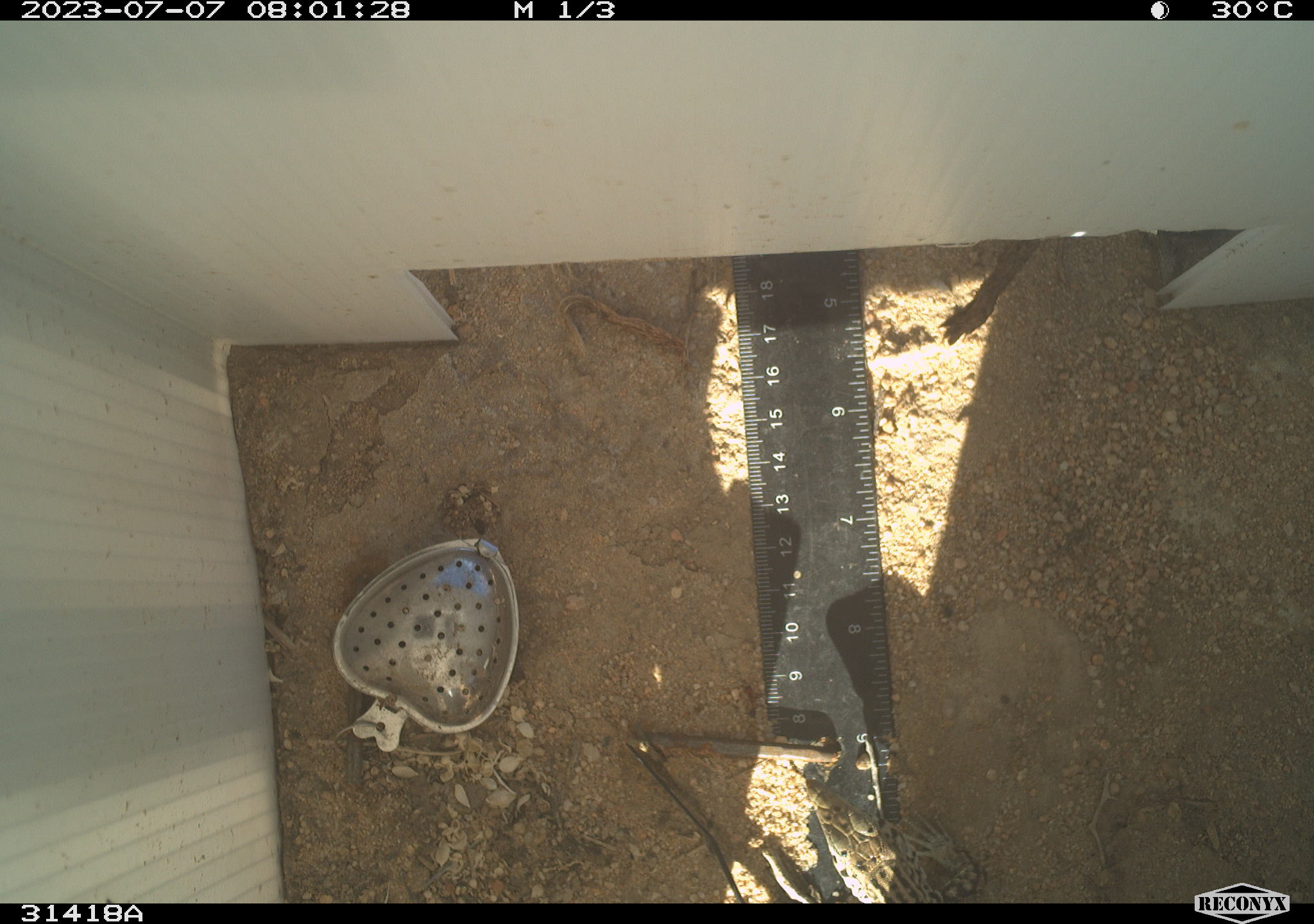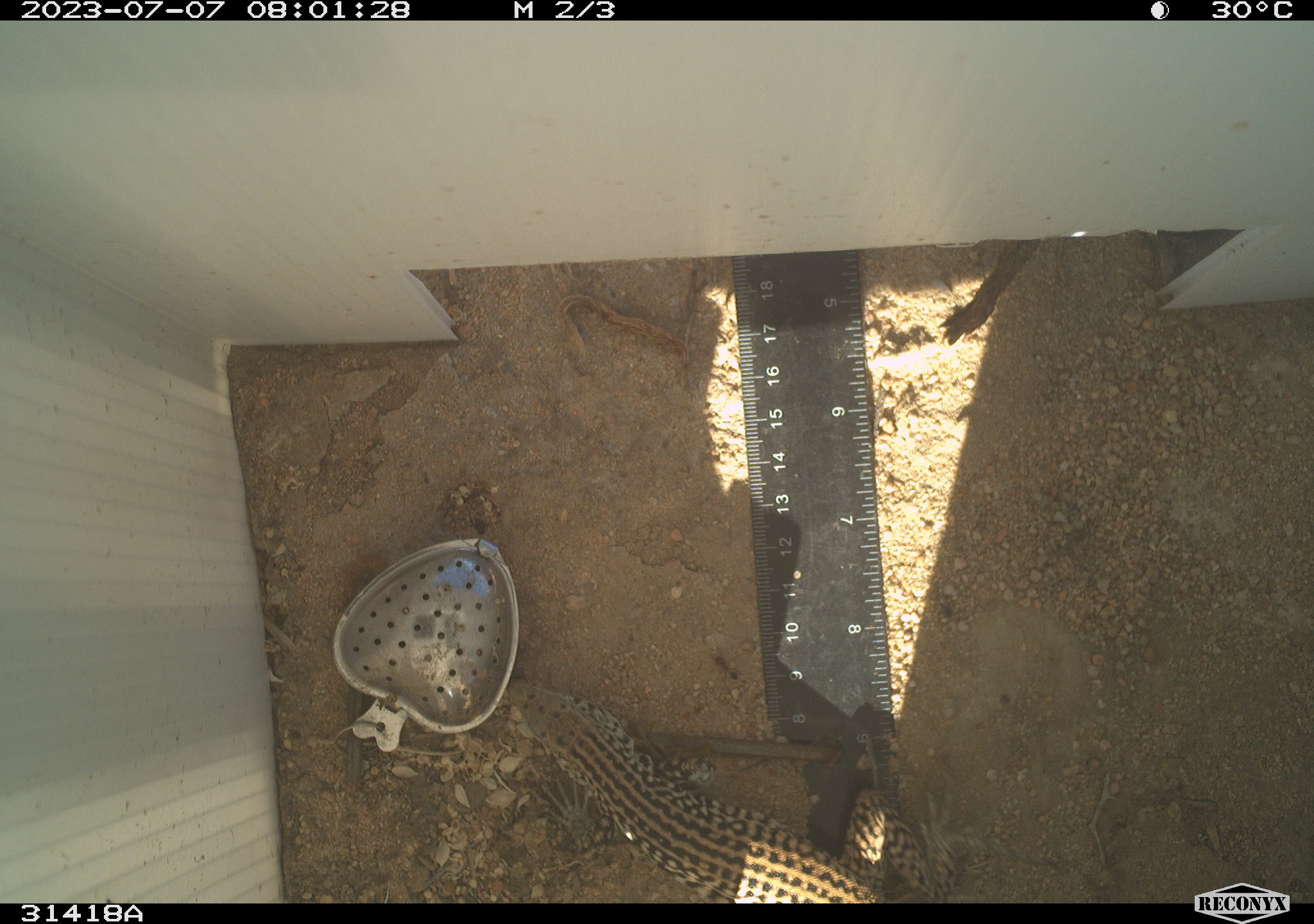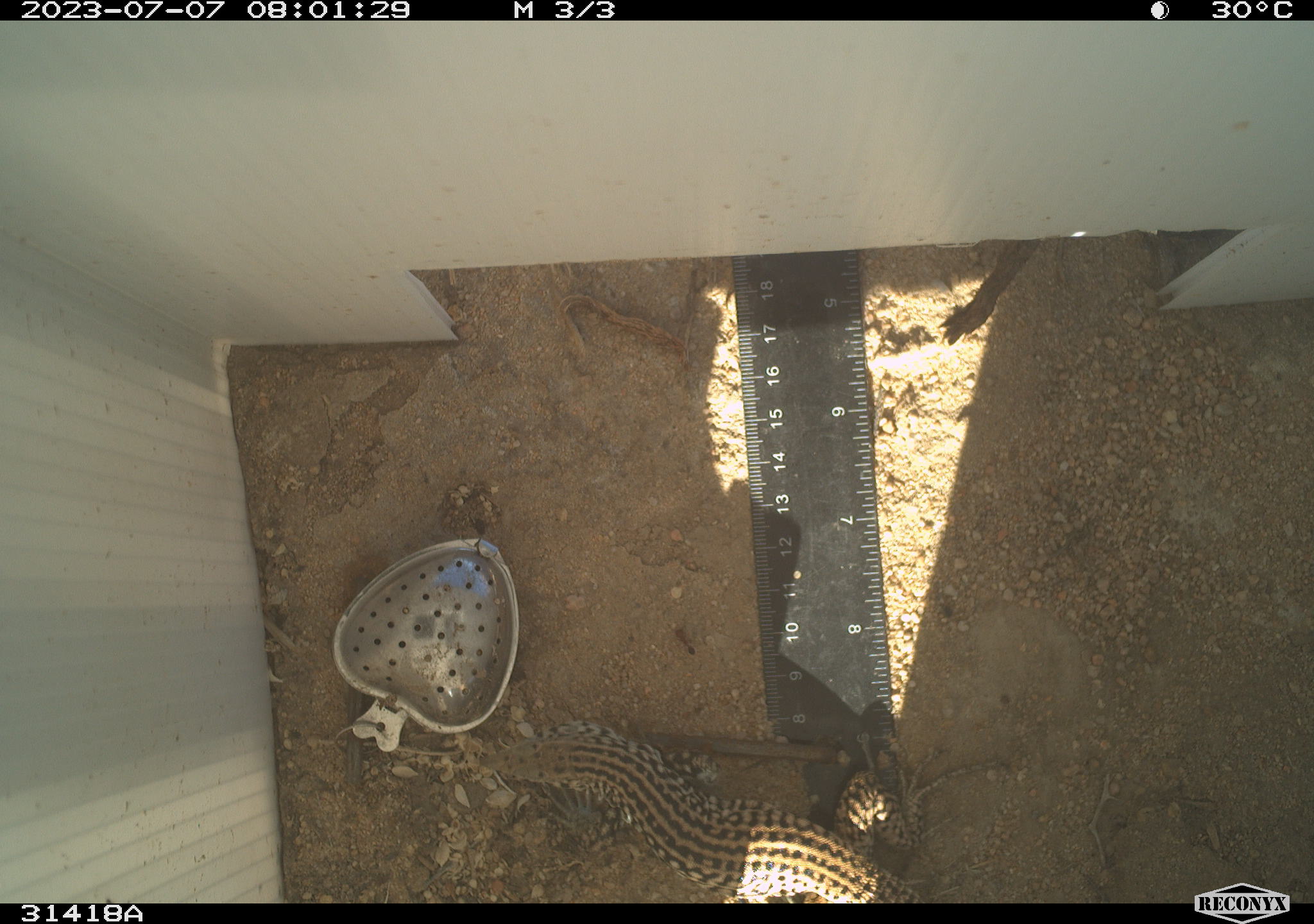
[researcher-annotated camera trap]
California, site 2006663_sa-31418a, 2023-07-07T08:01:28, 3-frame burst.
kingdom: Animalia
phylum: Chordata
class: Reptilia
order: Squamata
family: Teiidae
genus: Aspidoscelis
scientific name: Aspidoscelis tigris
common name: western whiptail